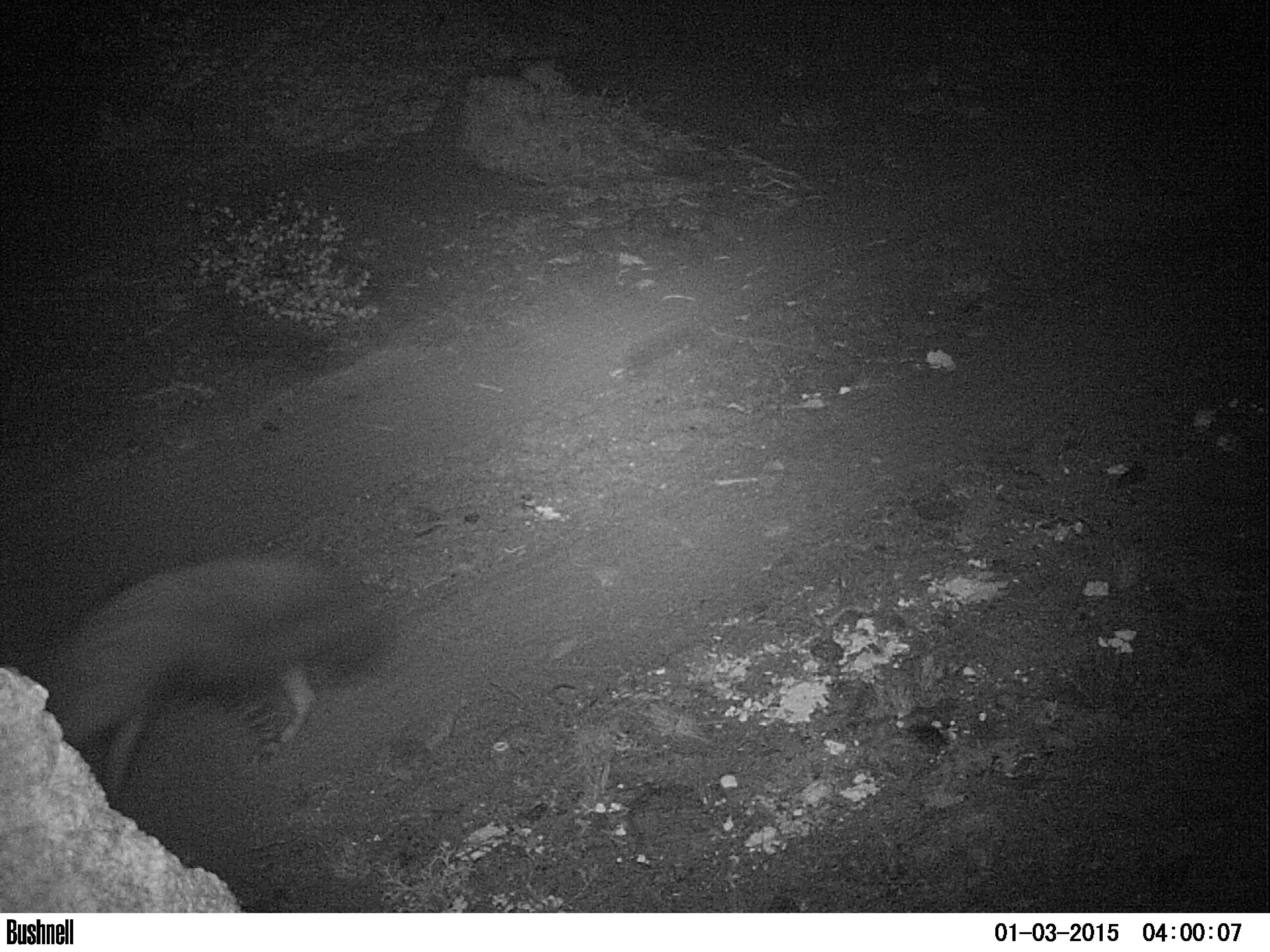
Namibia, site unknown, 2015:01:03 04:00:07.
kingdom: Animalia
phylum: Chordata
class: Mammalia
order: Carnivora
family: Hyaenidae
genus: Parahyaena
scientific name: Parahyaena brunnea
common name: brown hyena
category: hyaena brunnea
Hyaena brunnea (brown hyena) (Parahyaena brunnea).